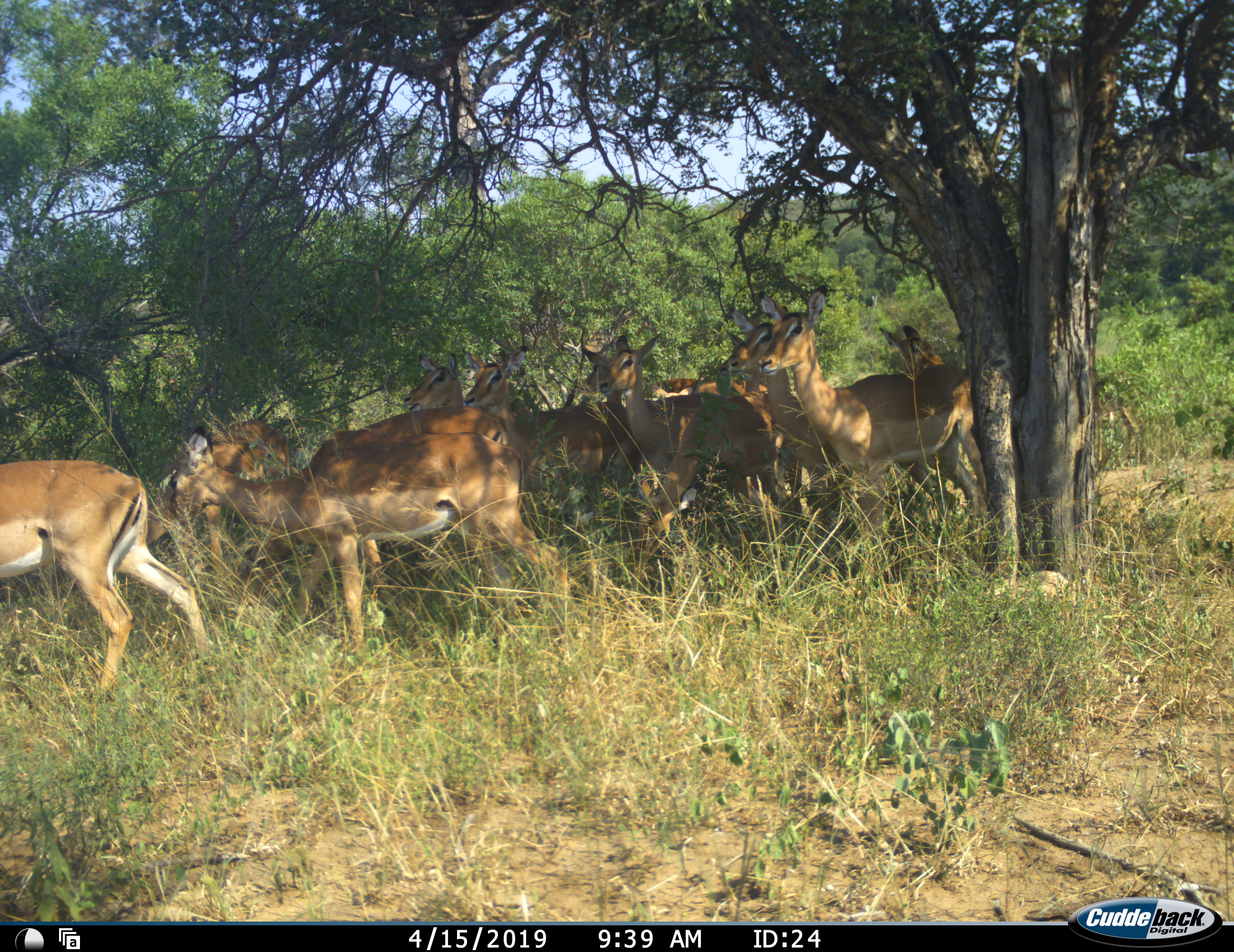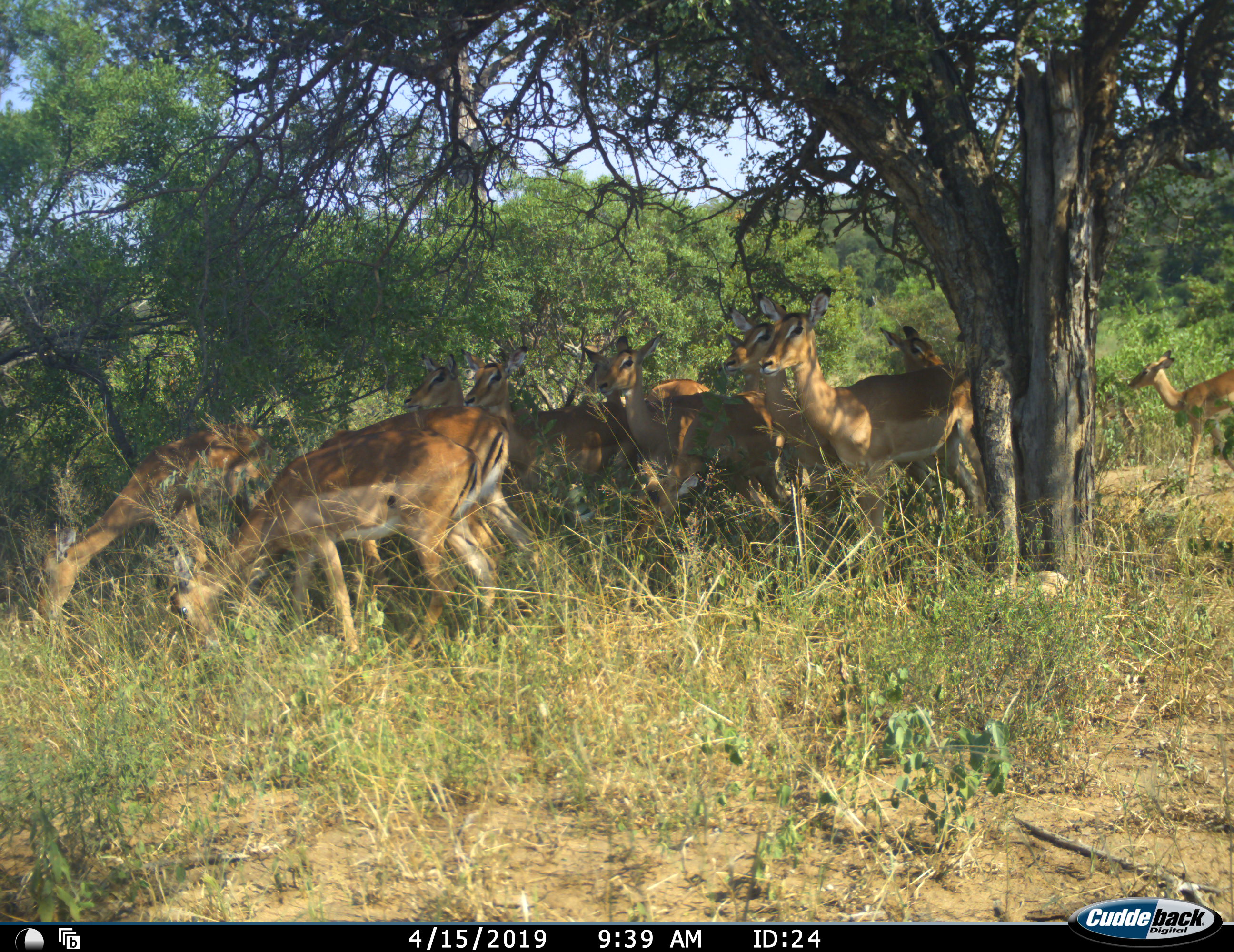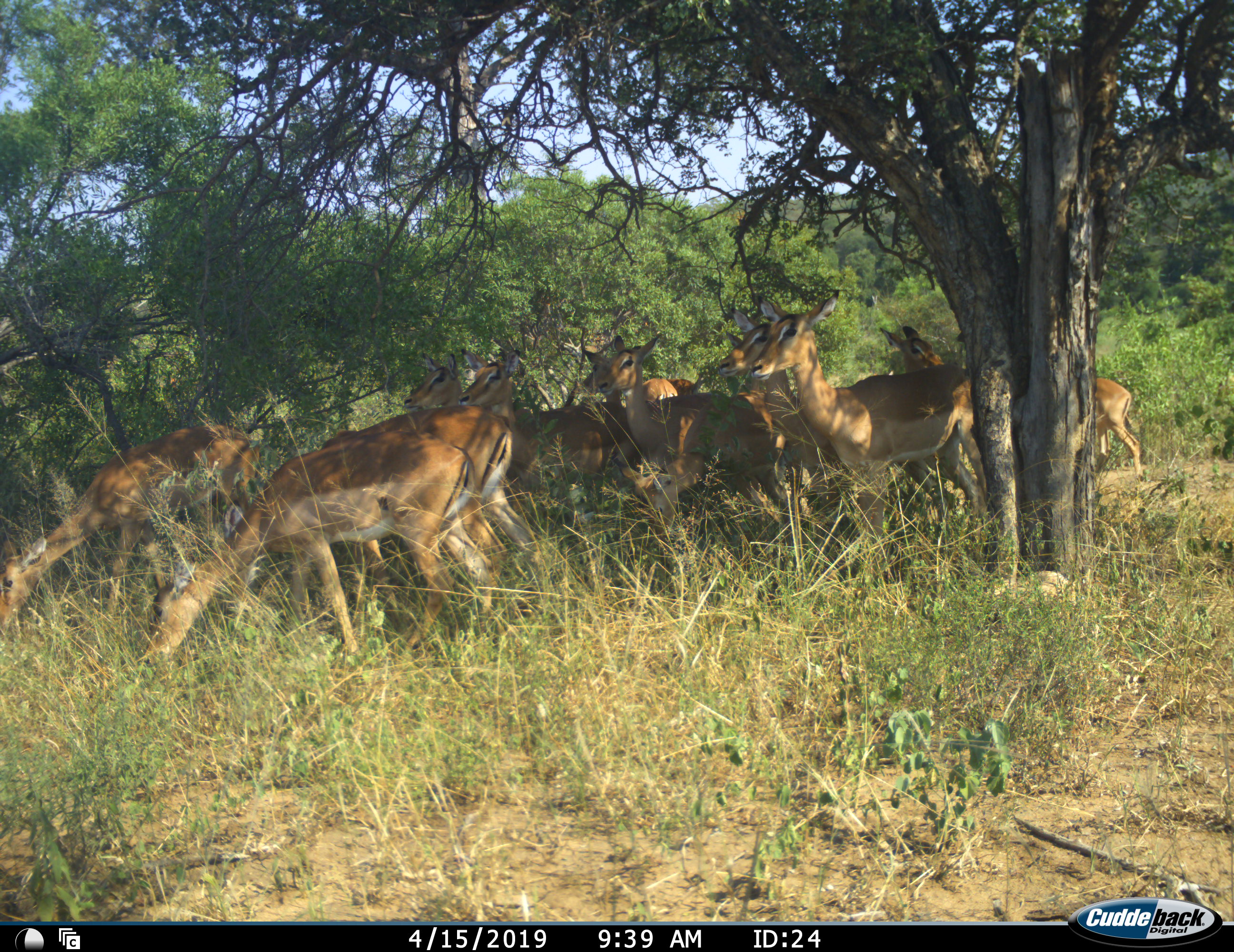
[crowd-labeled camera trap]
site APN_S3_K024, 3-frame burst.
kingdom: Animalia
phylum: Chordata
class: Mammalia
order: Artiodactyla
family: Bovidae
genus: Aepyceros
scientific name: Aepyceros melampus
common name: impala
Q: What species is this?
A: Impala (Aepyceros melampus).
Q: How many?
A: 11-50.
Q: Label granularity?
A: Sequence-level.